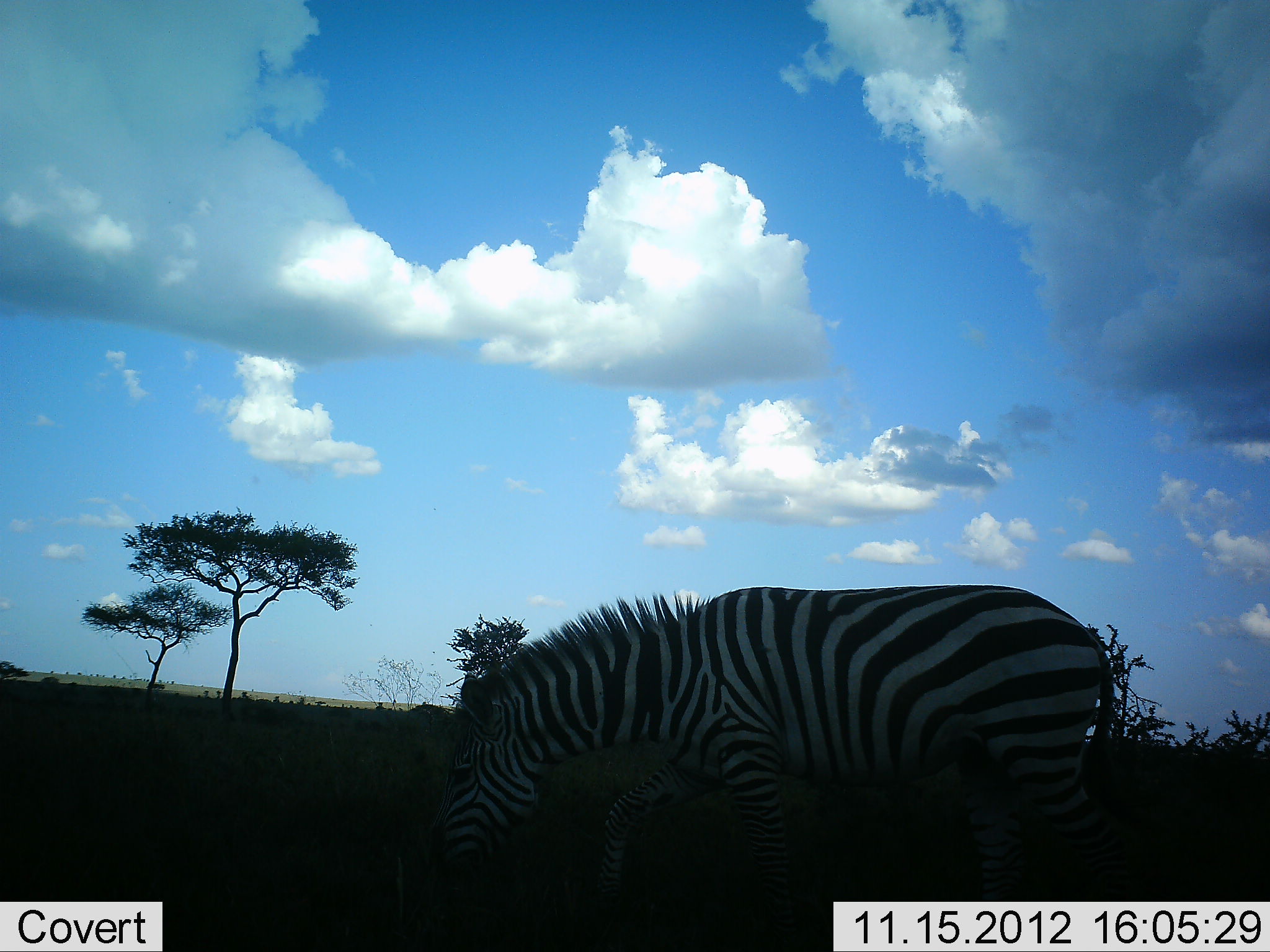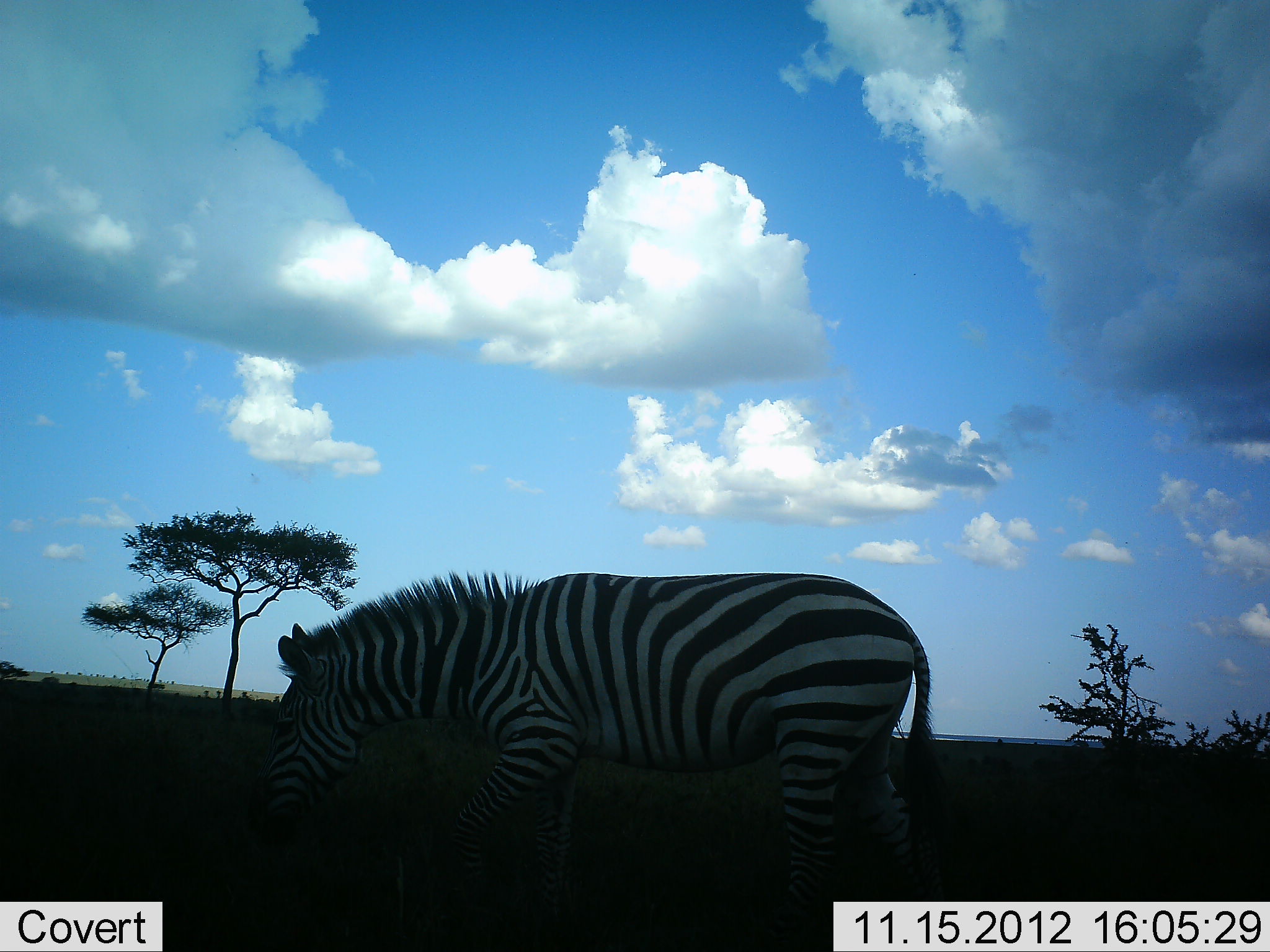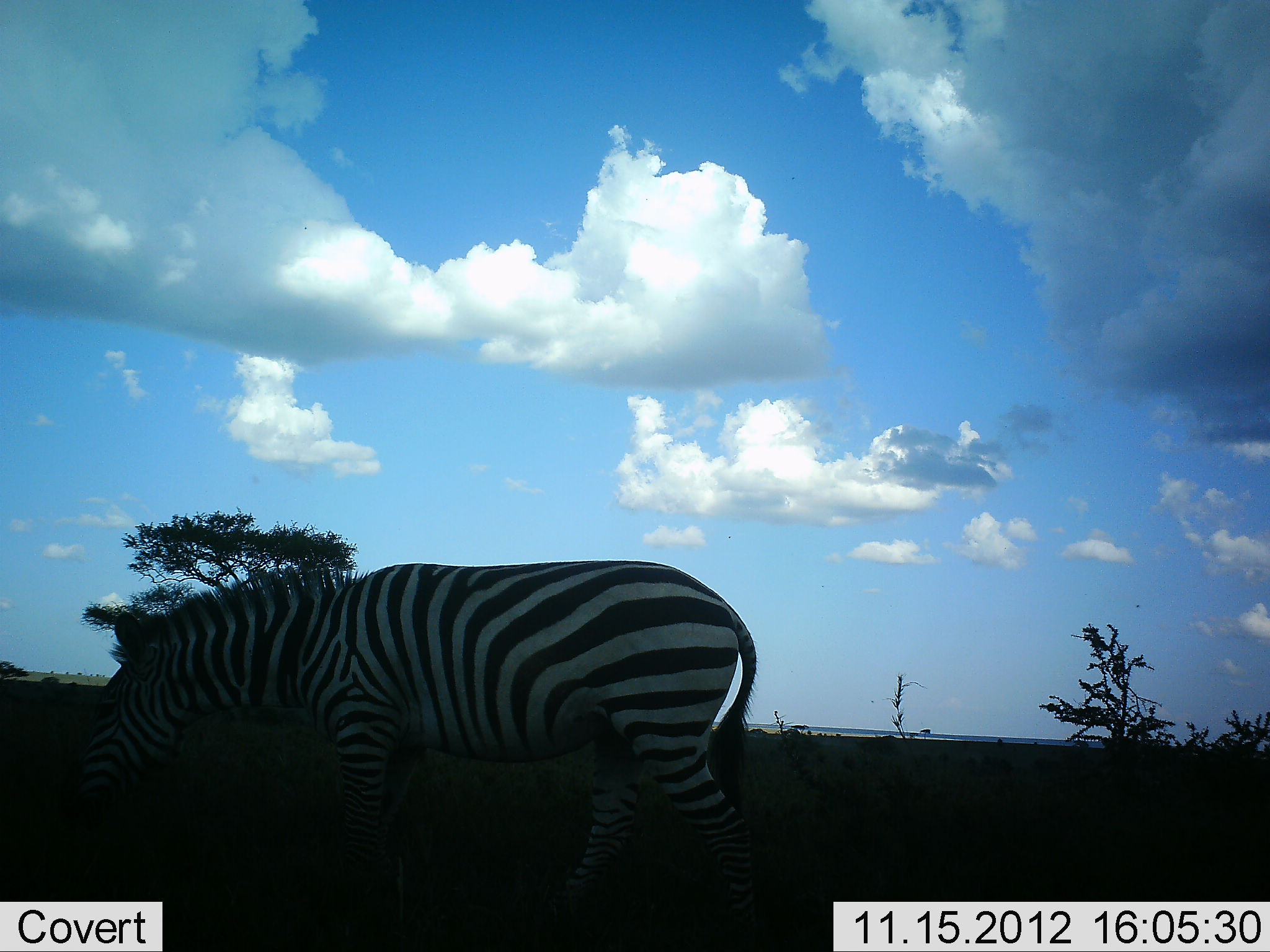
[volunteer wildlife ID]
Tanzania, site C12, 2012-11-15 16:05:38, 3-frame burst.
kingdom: Animalia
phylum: Chordata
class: Mammalia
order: Perissodactyla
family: Equidae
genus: Equus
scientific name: Equus quagga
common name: plains zebra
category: zebra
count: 1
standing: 10%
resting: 0%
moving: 90%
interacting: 0%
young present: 0%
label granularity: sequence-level